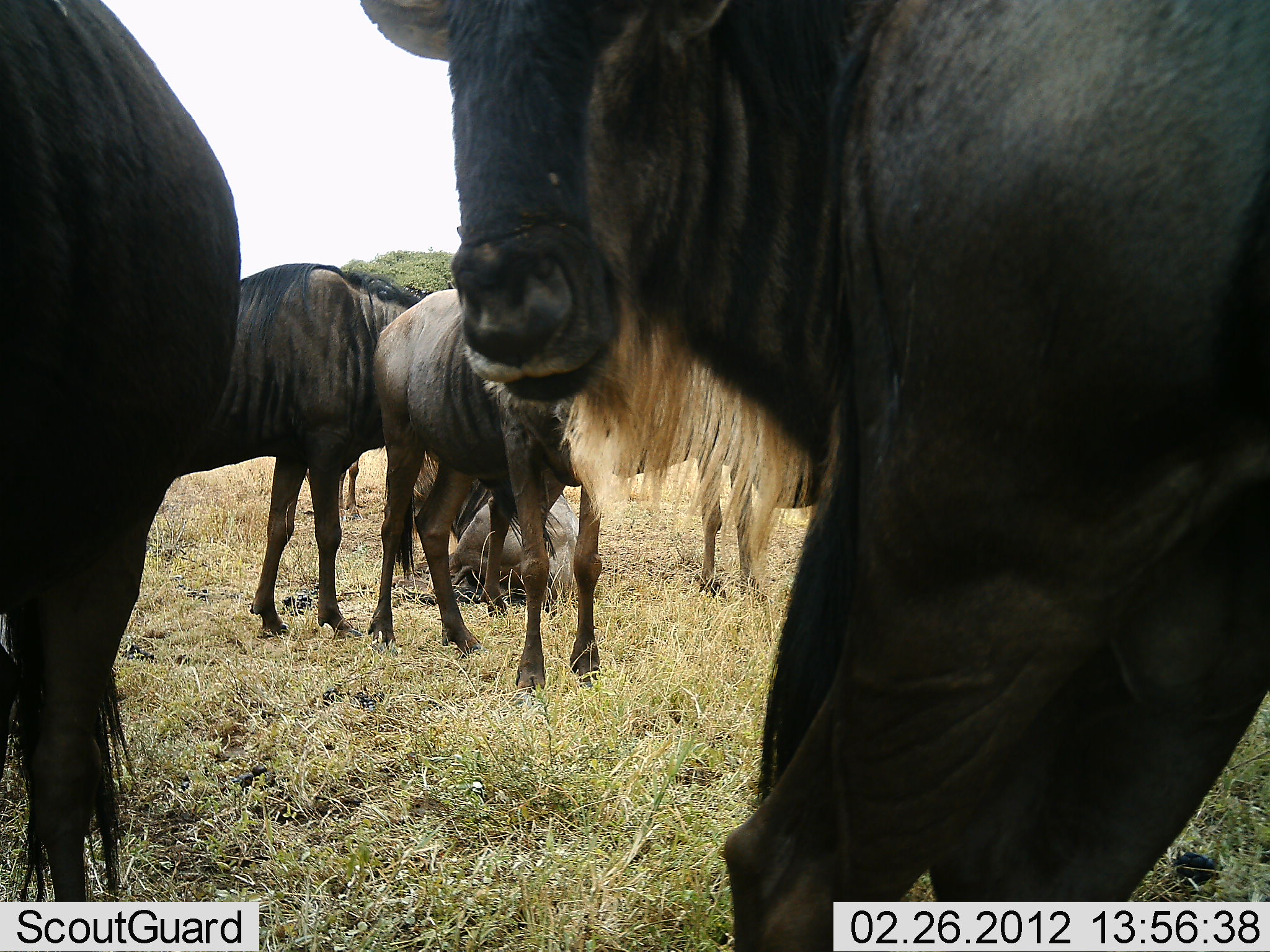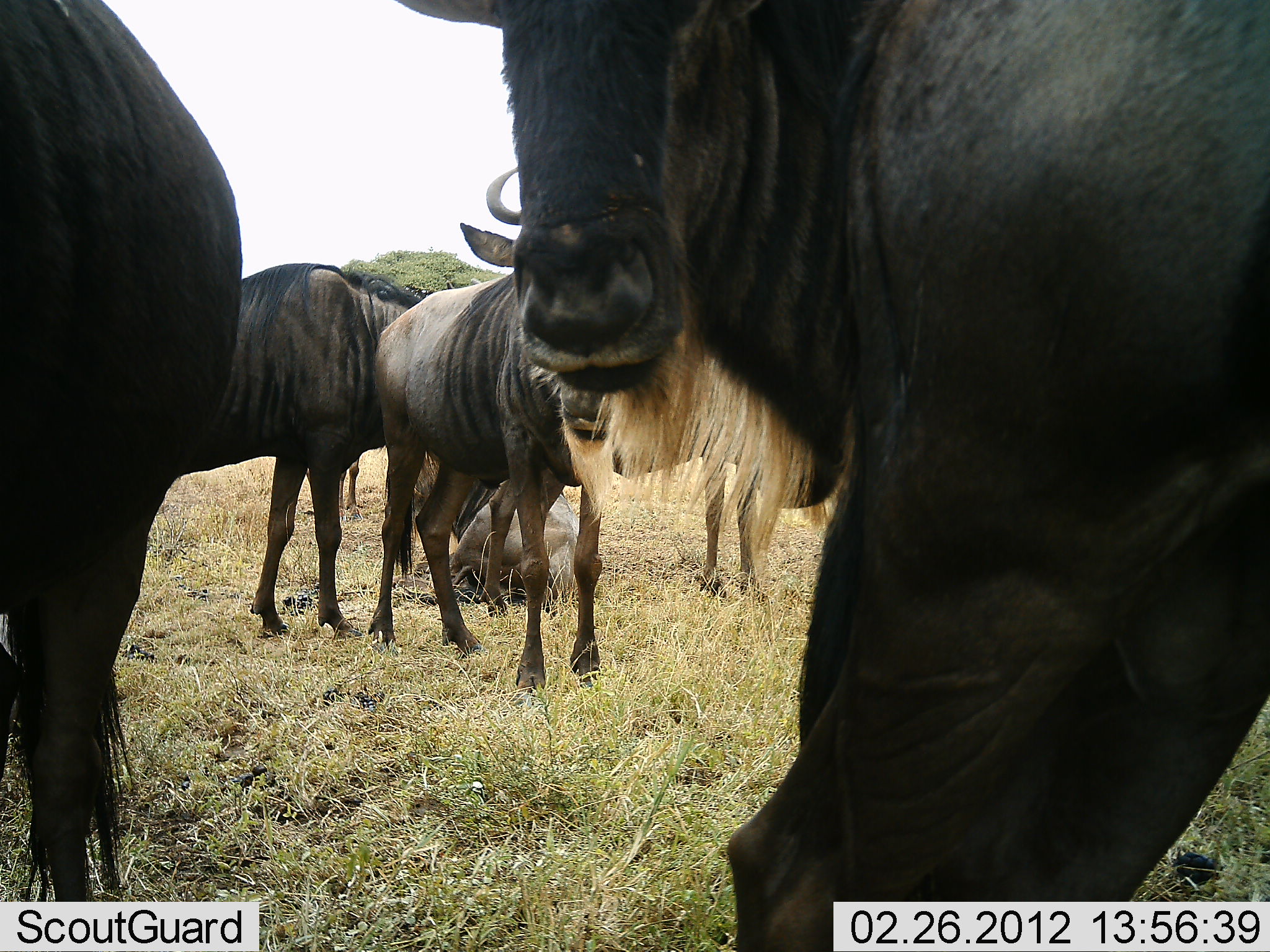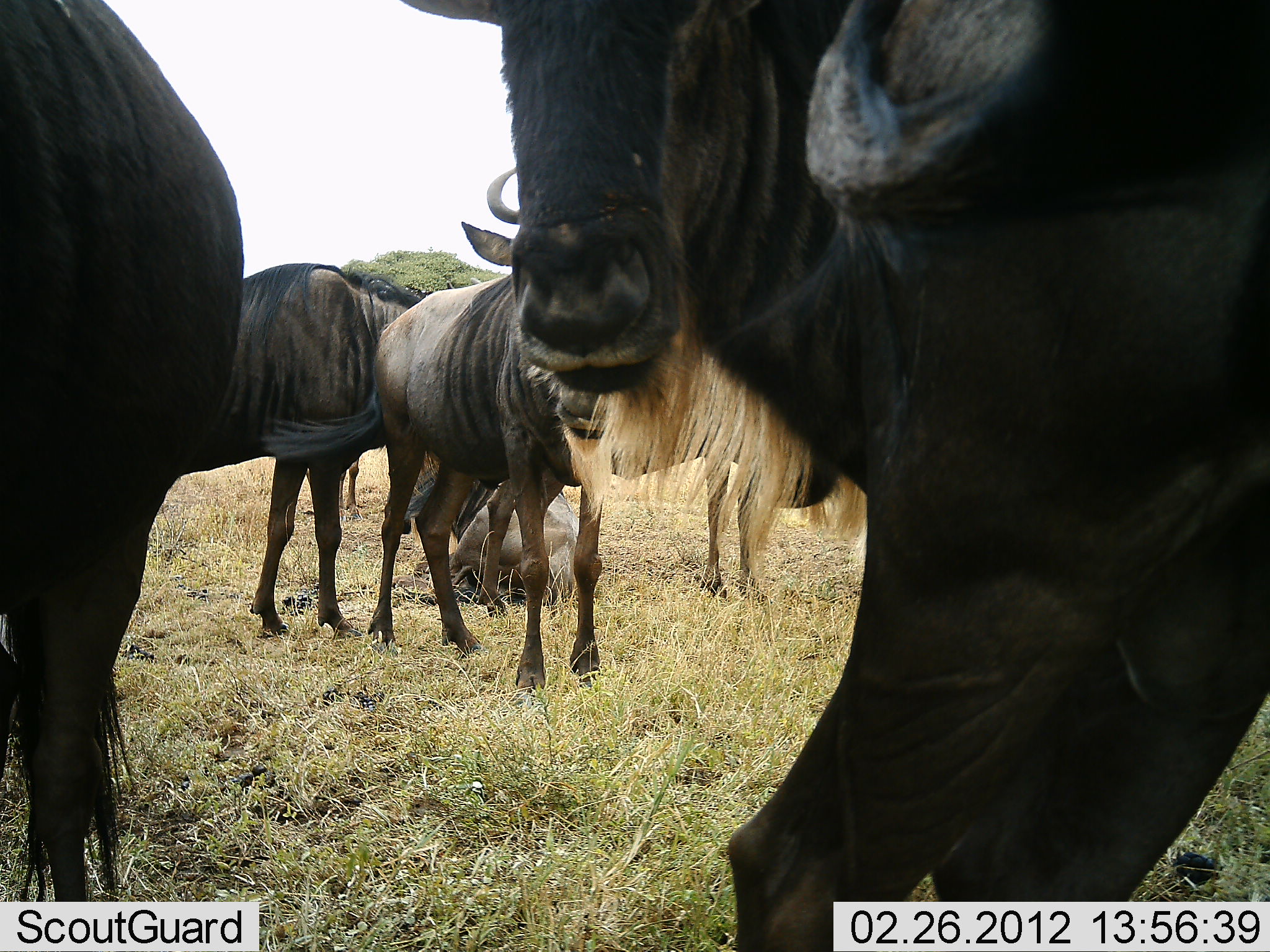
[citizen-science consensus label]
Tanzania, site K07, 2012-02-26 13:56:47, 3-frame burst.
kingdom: Animalia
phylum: Chordata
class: Mammalia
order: Artiodactyla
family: Bovidae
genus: Connochaetes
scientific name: Connochaetes taurinus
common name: blue wildebeest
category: wildebeest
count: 6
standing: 100%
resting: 71%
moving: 0%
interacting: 0%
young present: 0%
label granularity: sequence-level